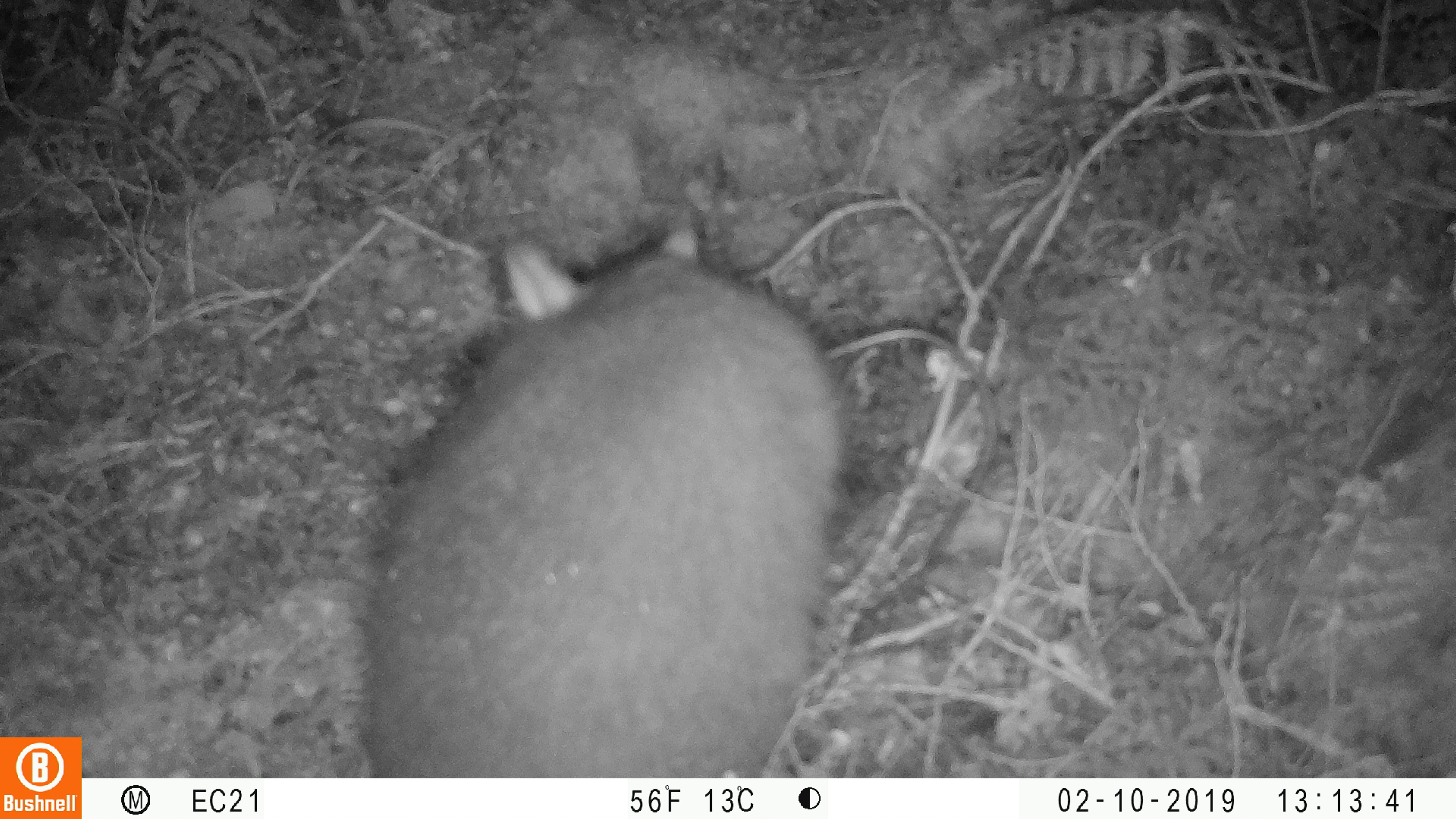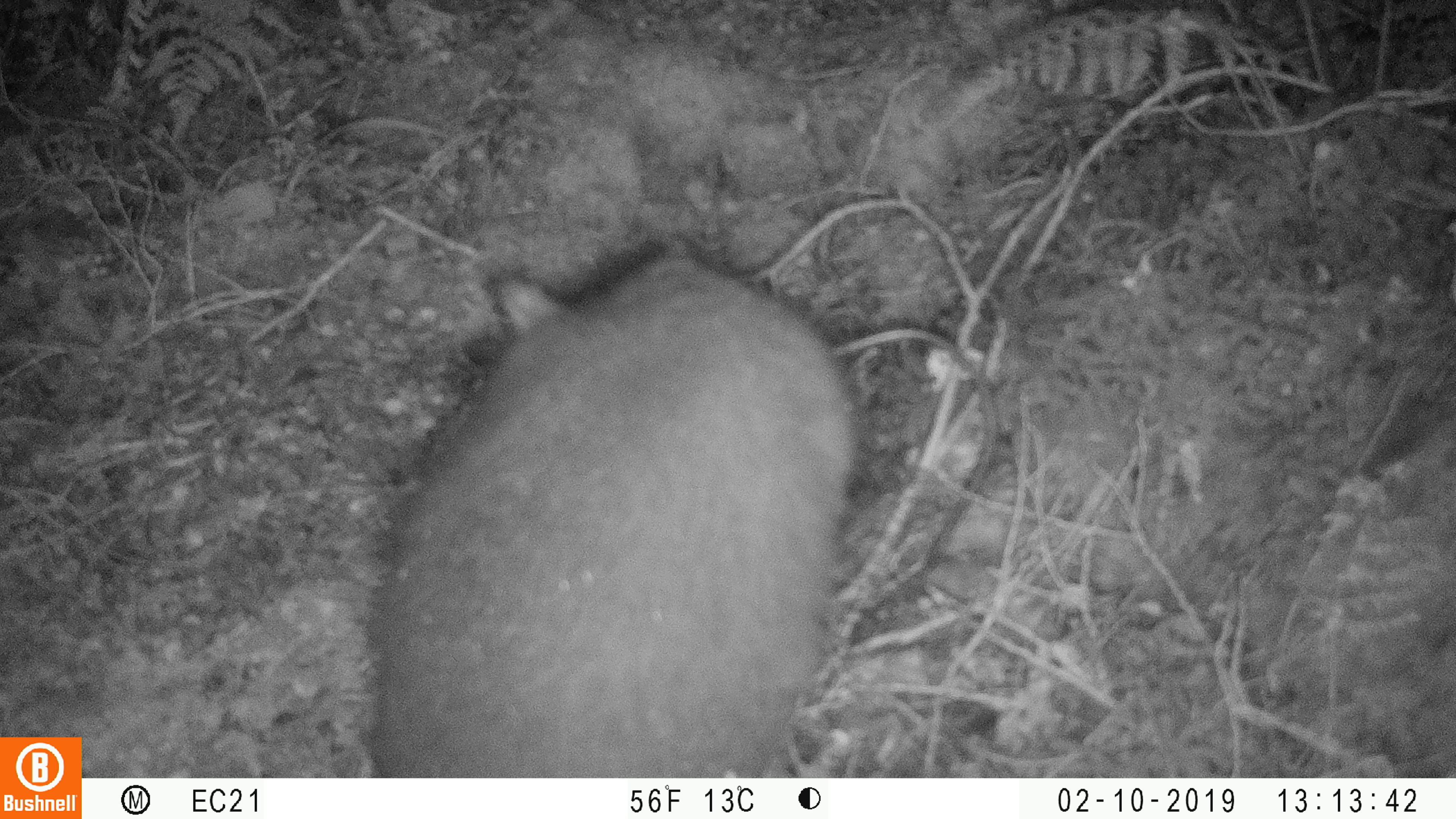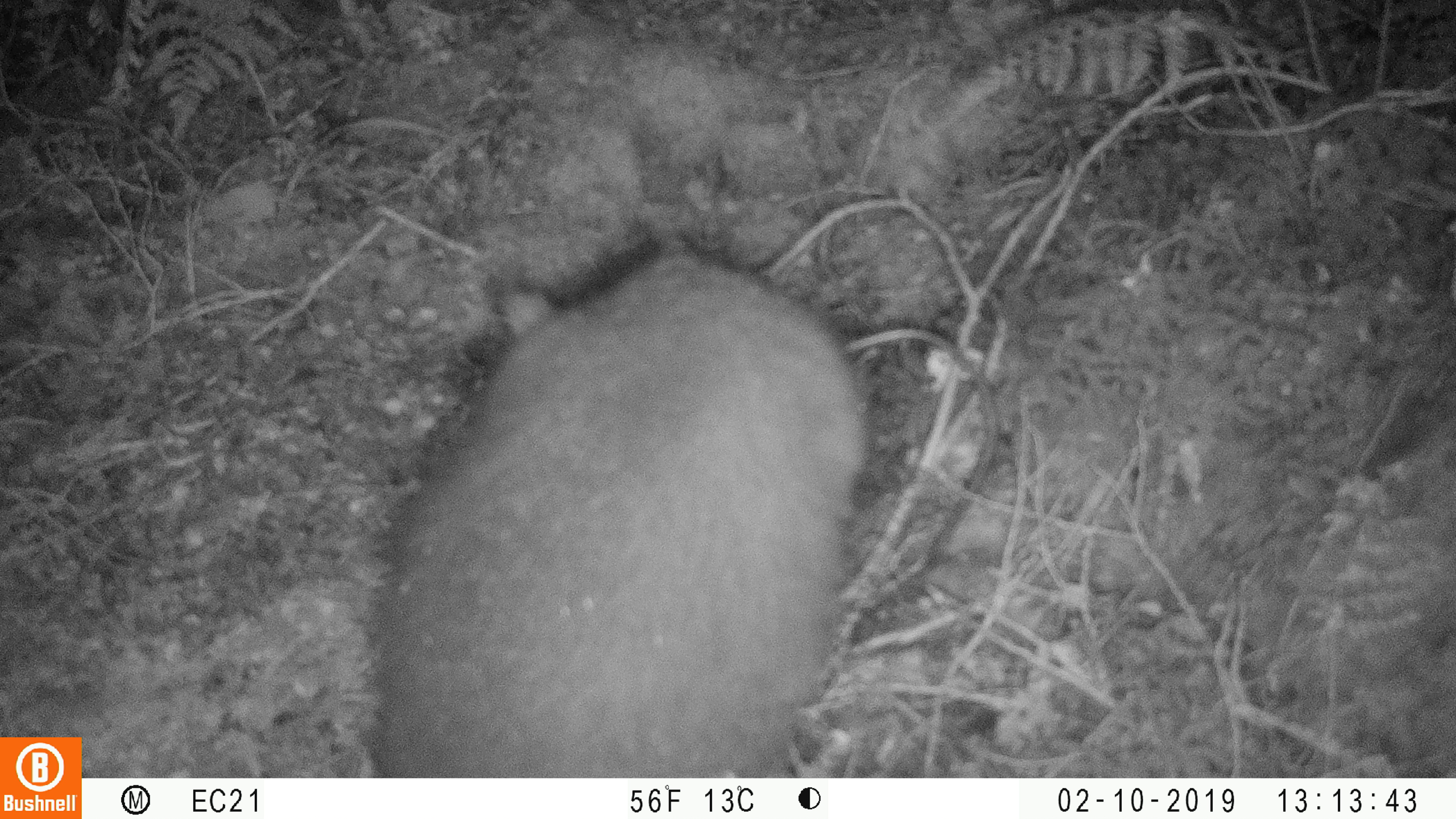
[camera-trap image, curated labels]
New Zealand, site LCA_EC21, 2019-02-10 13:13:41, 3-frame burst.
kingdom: Animalia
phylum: Chordata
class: Mammalia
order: Diprotodontia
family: Phalangeridae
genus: Trichosurus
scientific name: Trichosurus vulpecula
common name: common brushtail possum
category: possum